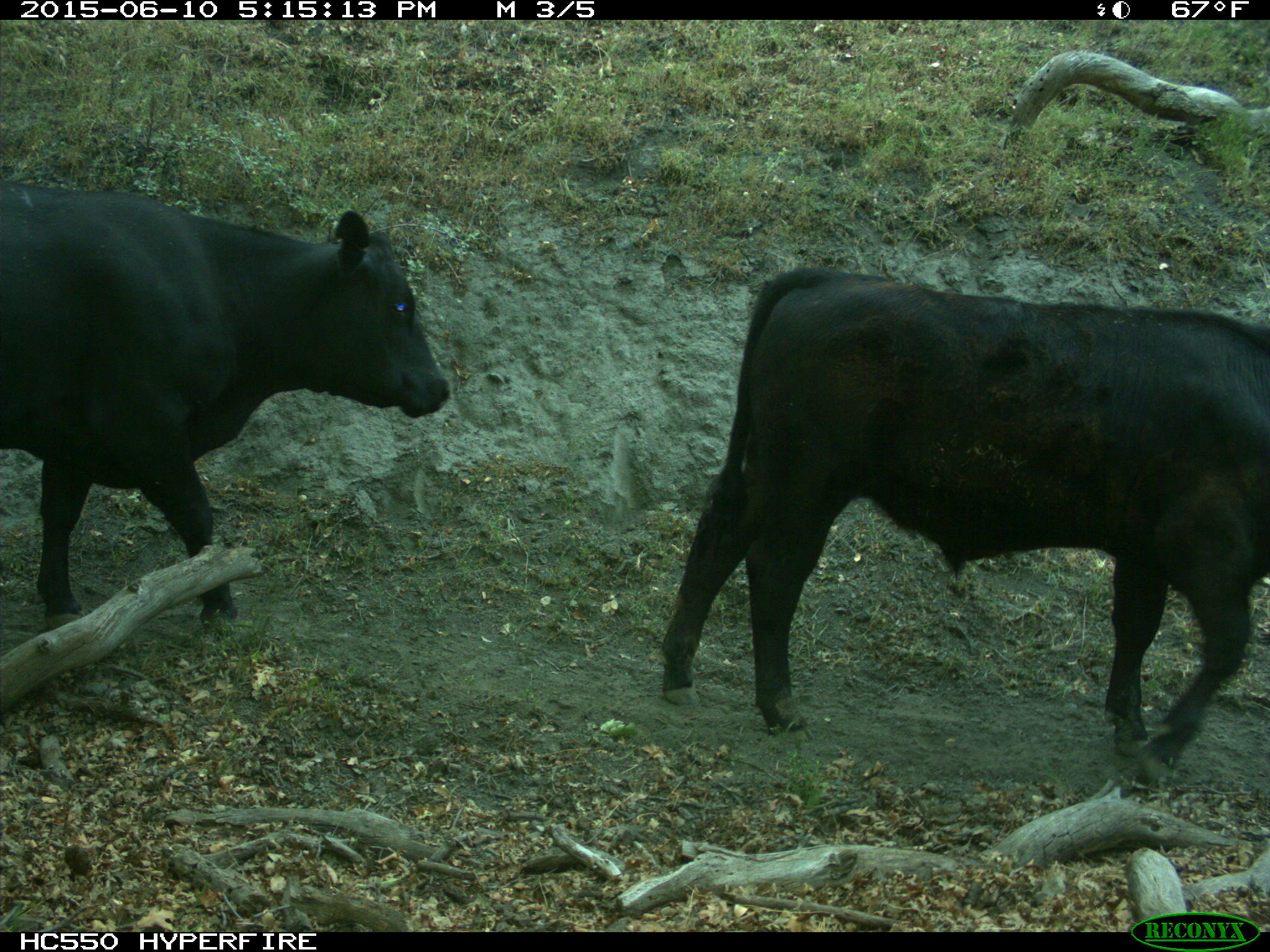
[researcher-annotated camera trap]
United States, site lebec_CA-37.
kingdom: Animalia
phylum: Chordata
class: Mammalia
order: Artiodactyla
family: Bovidae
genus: Bos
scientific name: Bos taurus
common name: domestic cow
Bos taurus (domestic cow).